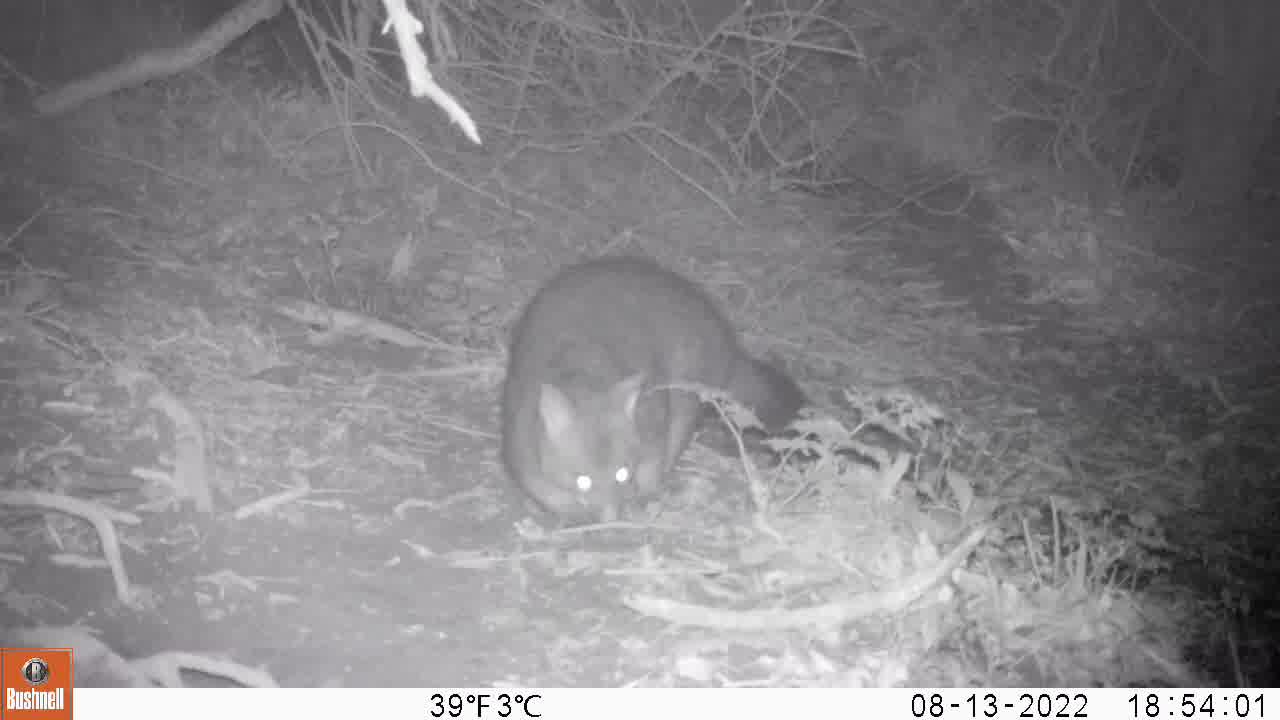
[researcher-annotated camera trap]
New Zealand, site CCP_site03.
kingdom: Animalia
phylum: Chordata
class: Mammalia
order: Diprotodontia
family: Phalangeridae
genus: Trichosurus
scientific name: Trichosurus vulpecula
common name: common brushtail possum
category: possum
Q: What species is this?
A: Possum (common brushtail possum) (Trichosurus vulpecula).